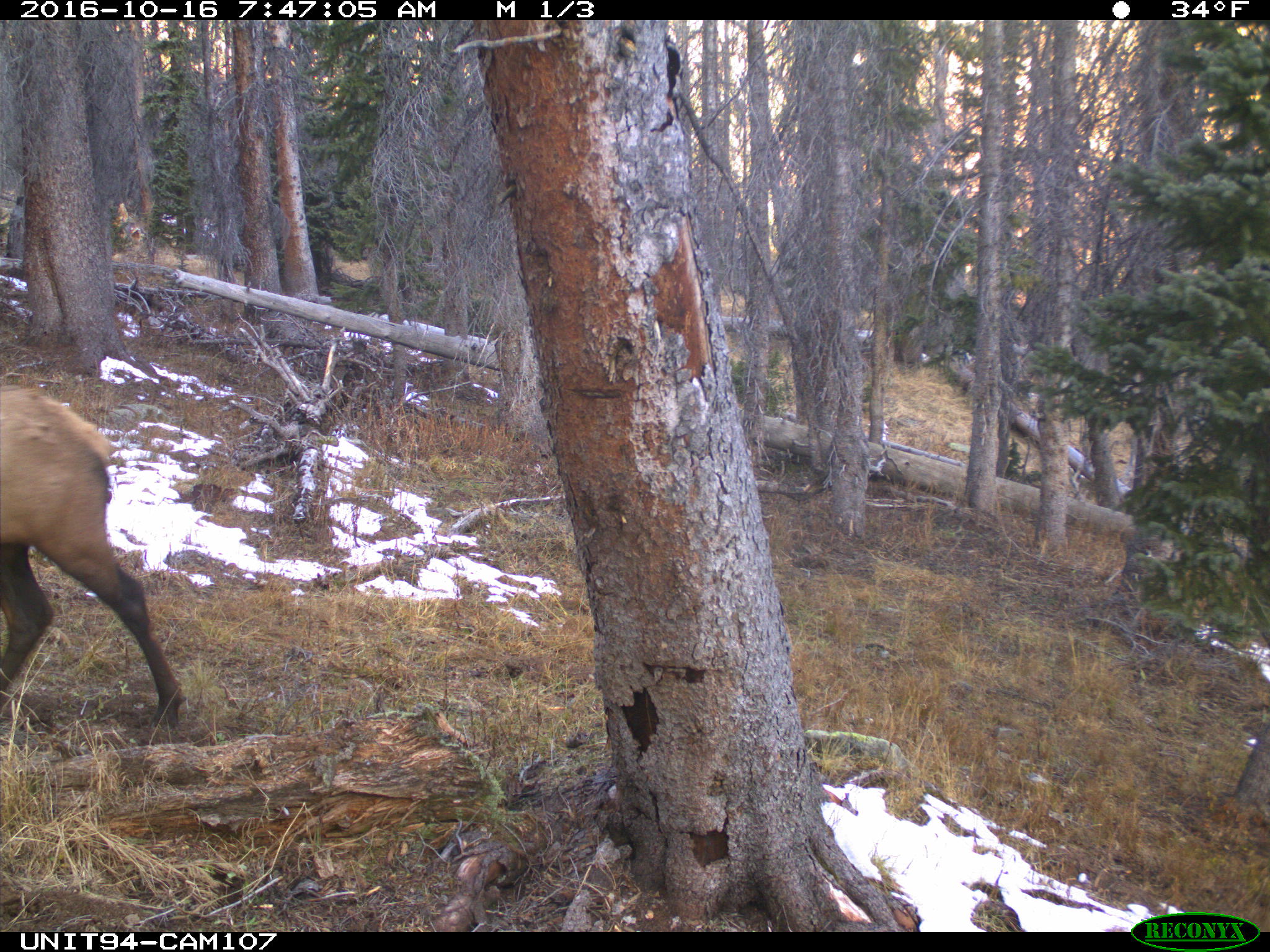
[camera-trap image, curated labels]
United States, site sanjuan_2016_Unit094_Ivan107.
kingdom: Animalia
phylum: Chordata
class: Mammalia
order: Artiodactyla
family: Cervidae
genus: Cervus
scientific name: Cervus elaphus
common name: red deer